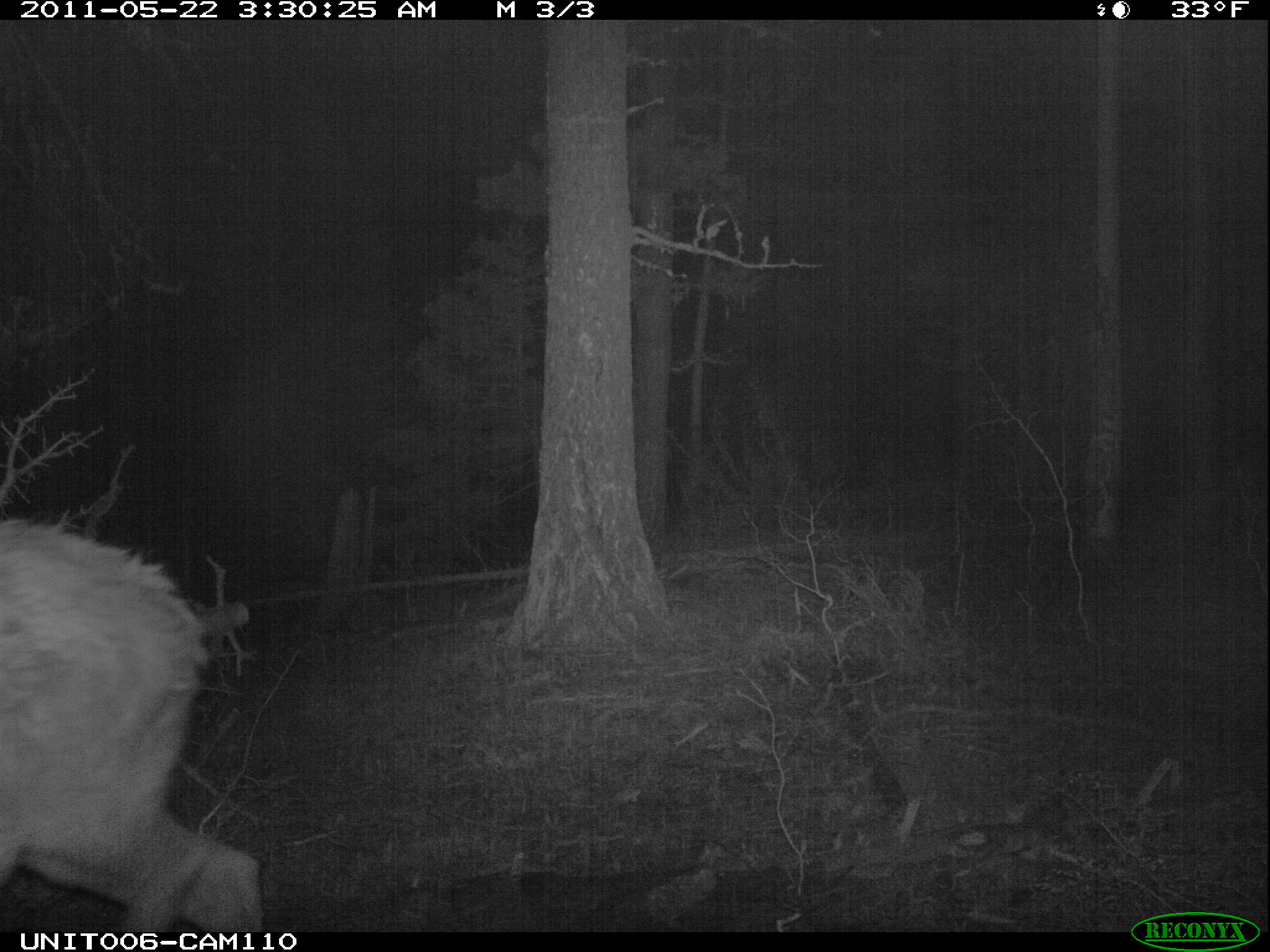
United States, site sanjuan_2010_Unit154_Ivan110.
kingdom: Animalia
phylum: Chordata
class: Mammalia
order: Artiodactyla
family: Cervidae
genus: Cervus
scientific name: Cervus elaphus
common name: red deer